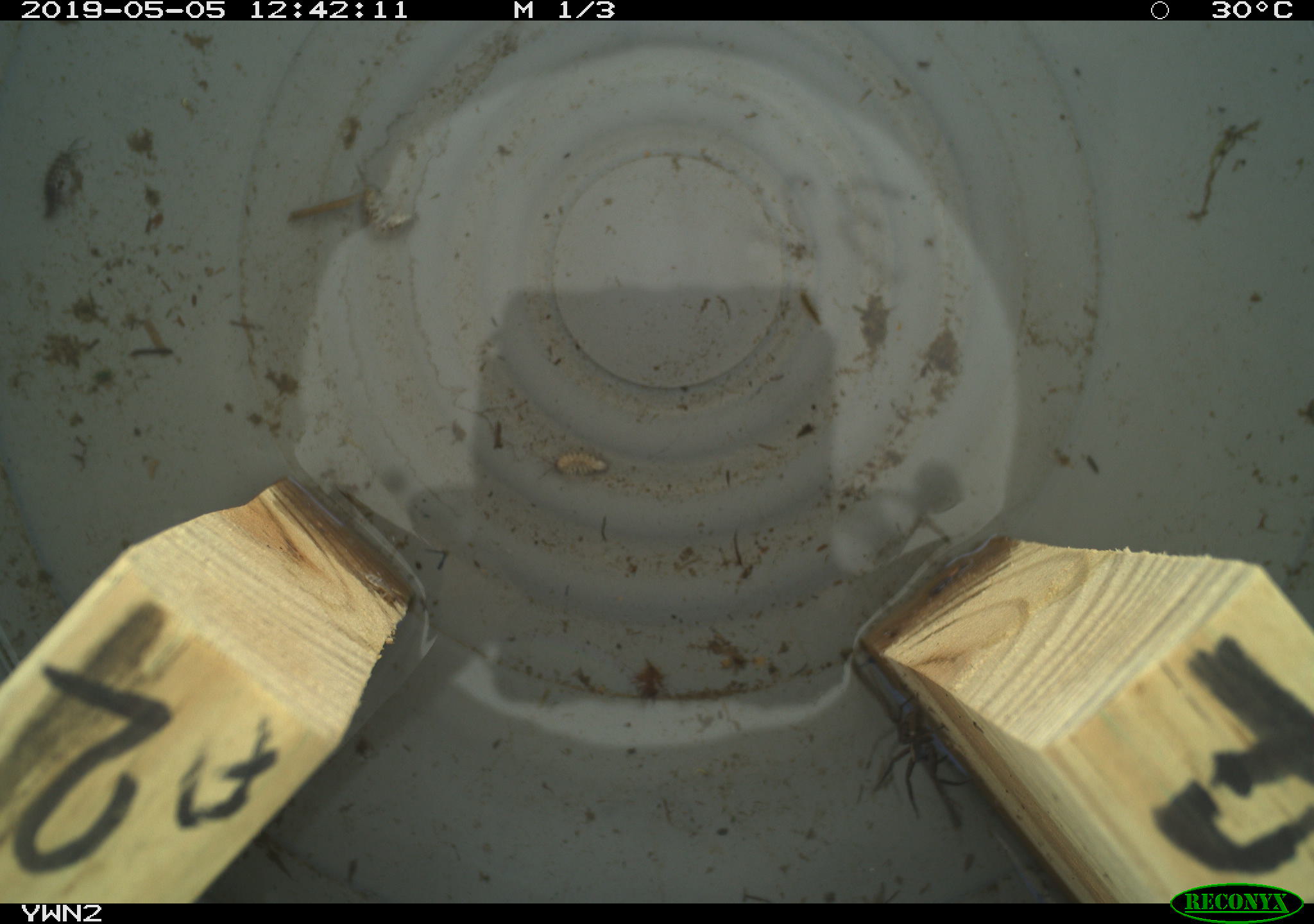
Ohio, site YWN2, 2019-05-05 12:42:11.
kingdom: Animalia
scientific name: Animalia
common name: animal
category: invertebrate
Invertebrate (animal) (Animalia).